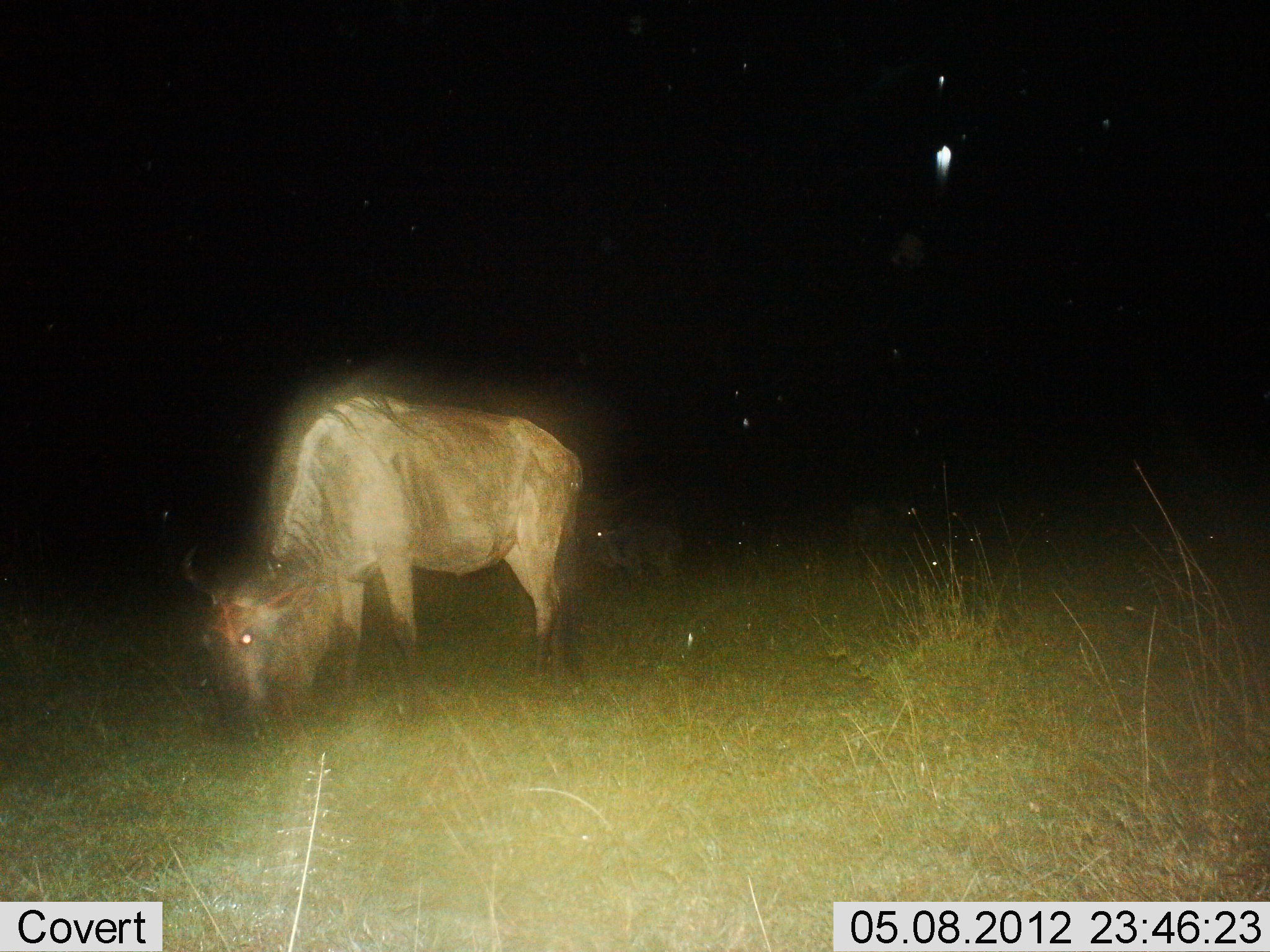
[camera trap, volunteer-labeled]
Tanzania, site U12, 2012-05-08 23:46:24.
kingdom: Animalia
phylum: Chordata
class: Mammalia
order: Artiodactyla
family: Bovidae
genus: Connochaetes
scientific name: Connochaetes taurinus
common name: blue wildebeest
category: wildebeest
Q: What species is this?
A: Wildebeest (blue wildebeest) (Connochaetes taurinus).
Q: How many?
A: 1.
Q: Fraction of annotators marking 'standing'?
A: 40%.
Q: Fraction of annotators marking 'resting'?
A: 0%.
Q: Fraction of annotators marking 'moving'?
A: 0%.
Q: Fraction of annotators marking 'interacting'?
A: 0%.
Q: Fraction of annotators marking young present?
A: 0%.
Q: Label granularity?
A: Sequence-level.